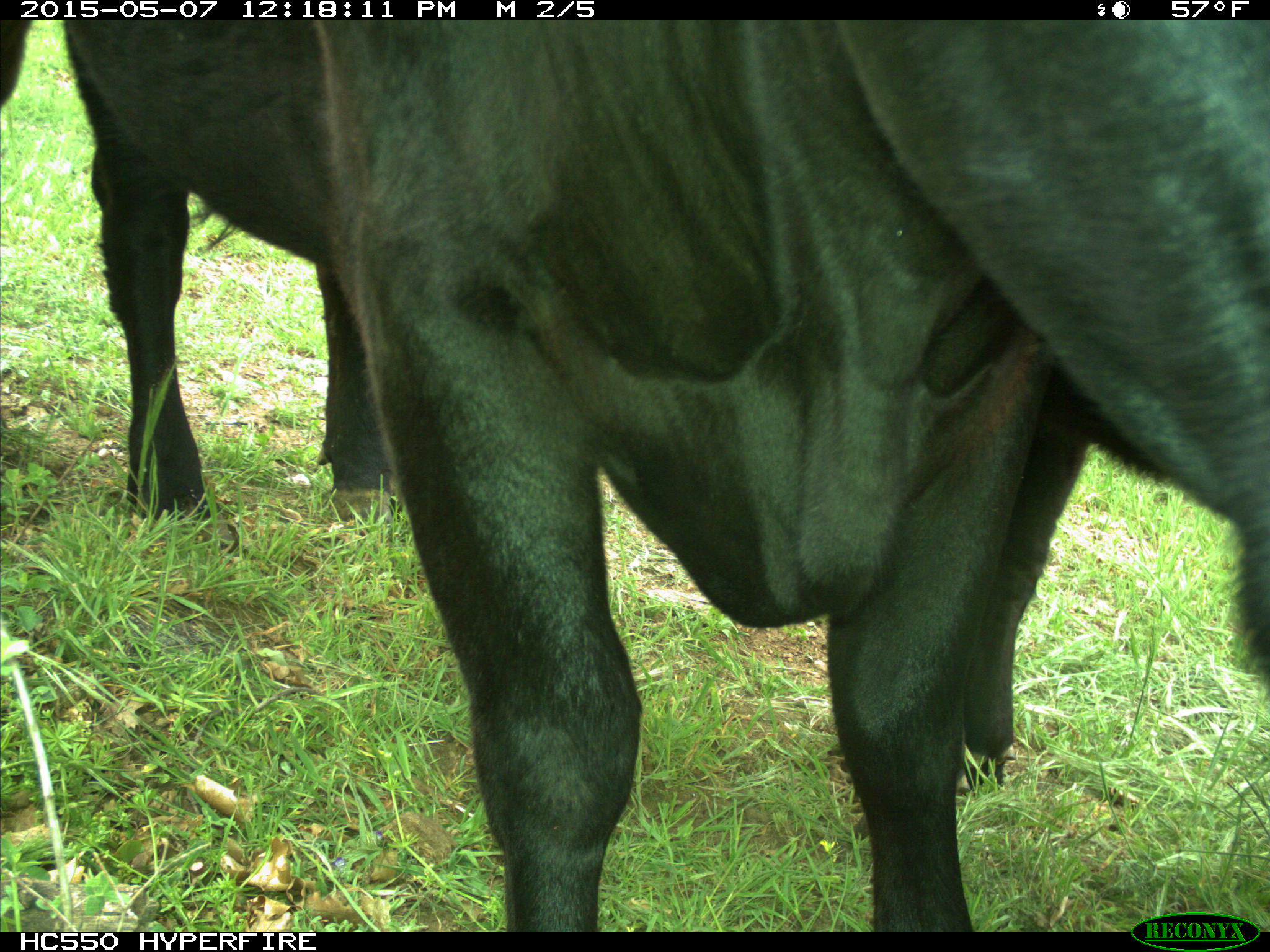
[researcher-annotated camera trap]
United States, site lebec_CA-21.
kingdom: Animalia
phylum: Chordata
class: Mammalia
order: Artiodactyla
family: Bovidae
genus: Bos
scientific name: Bos taurus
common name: domestic cow